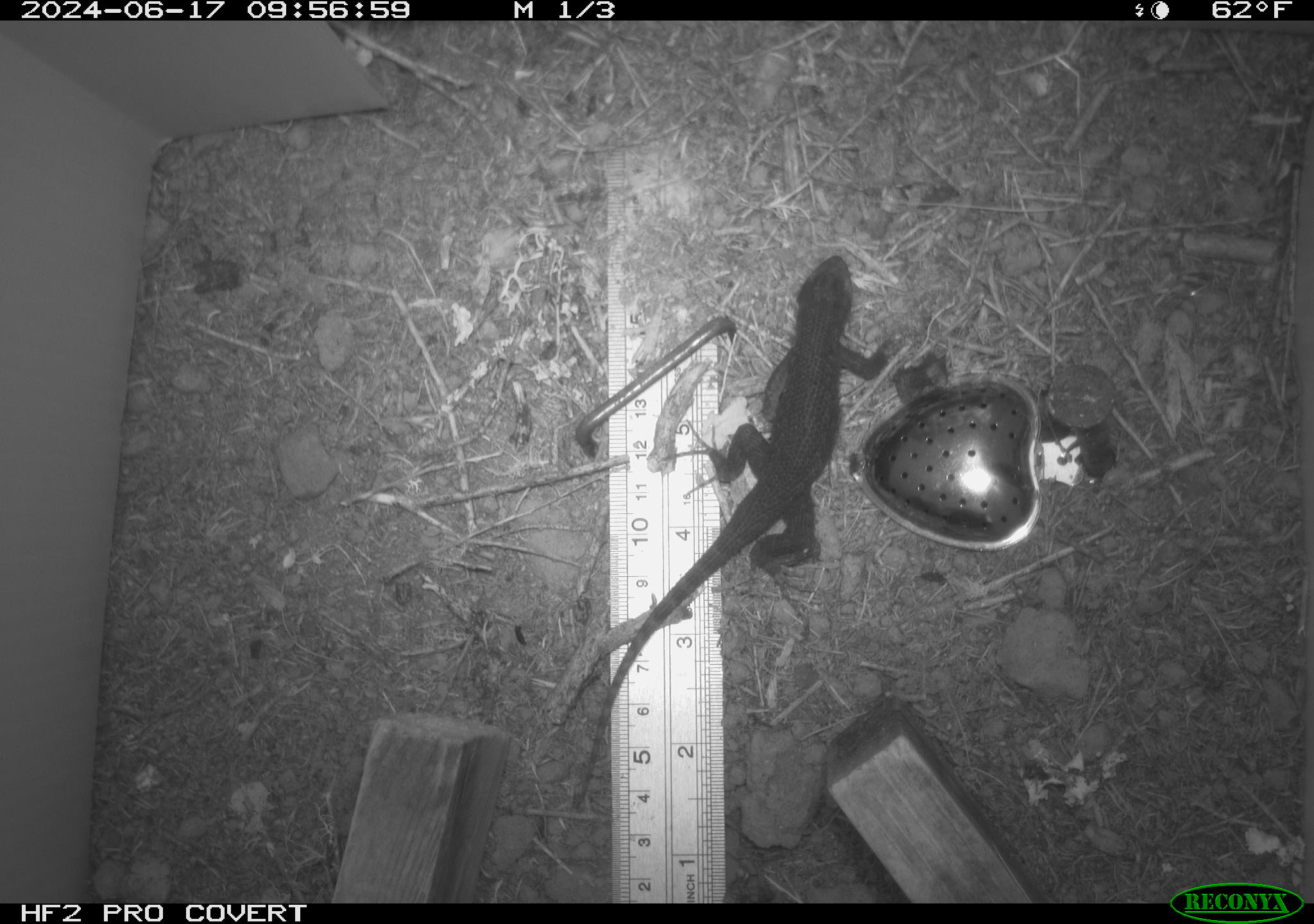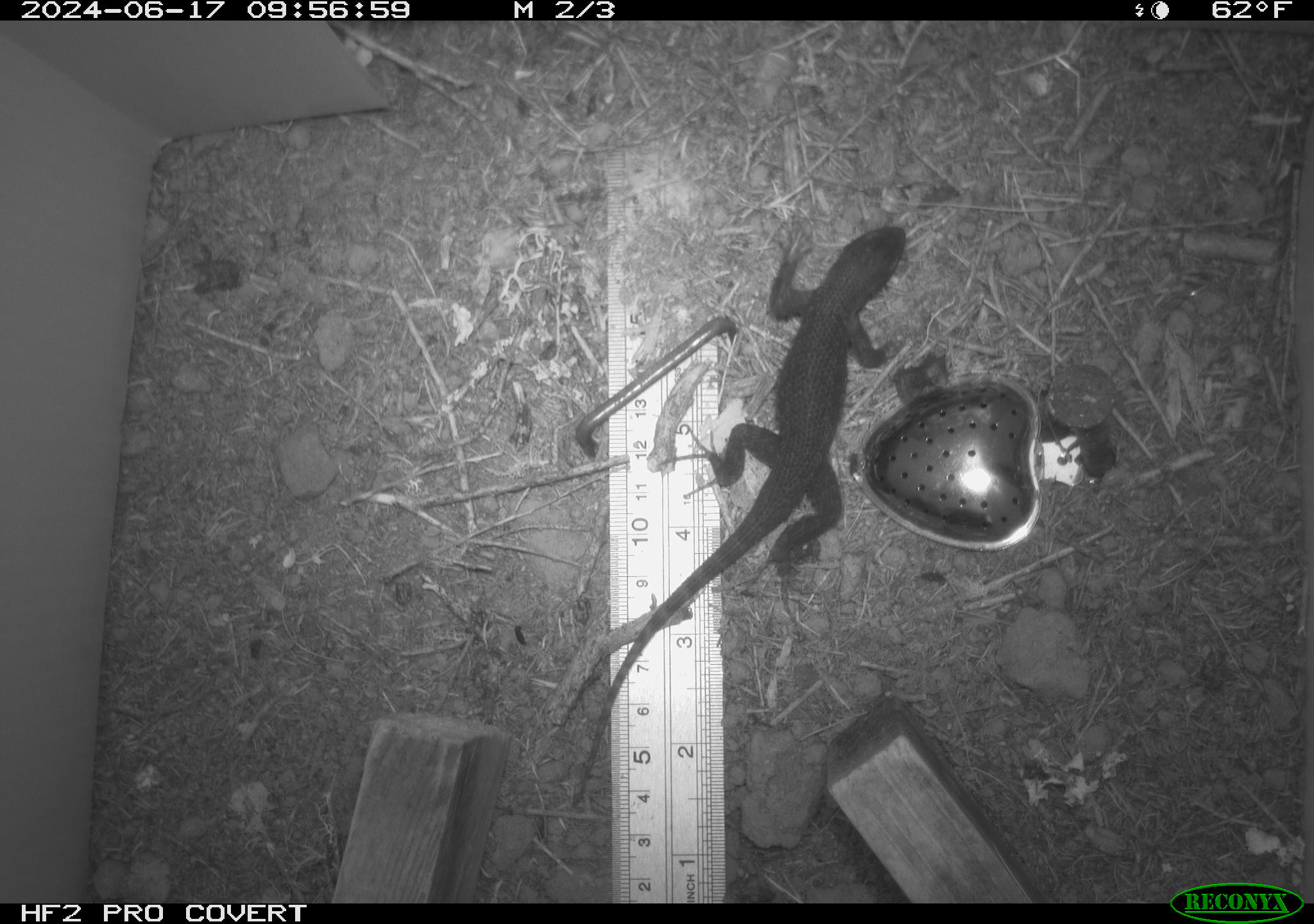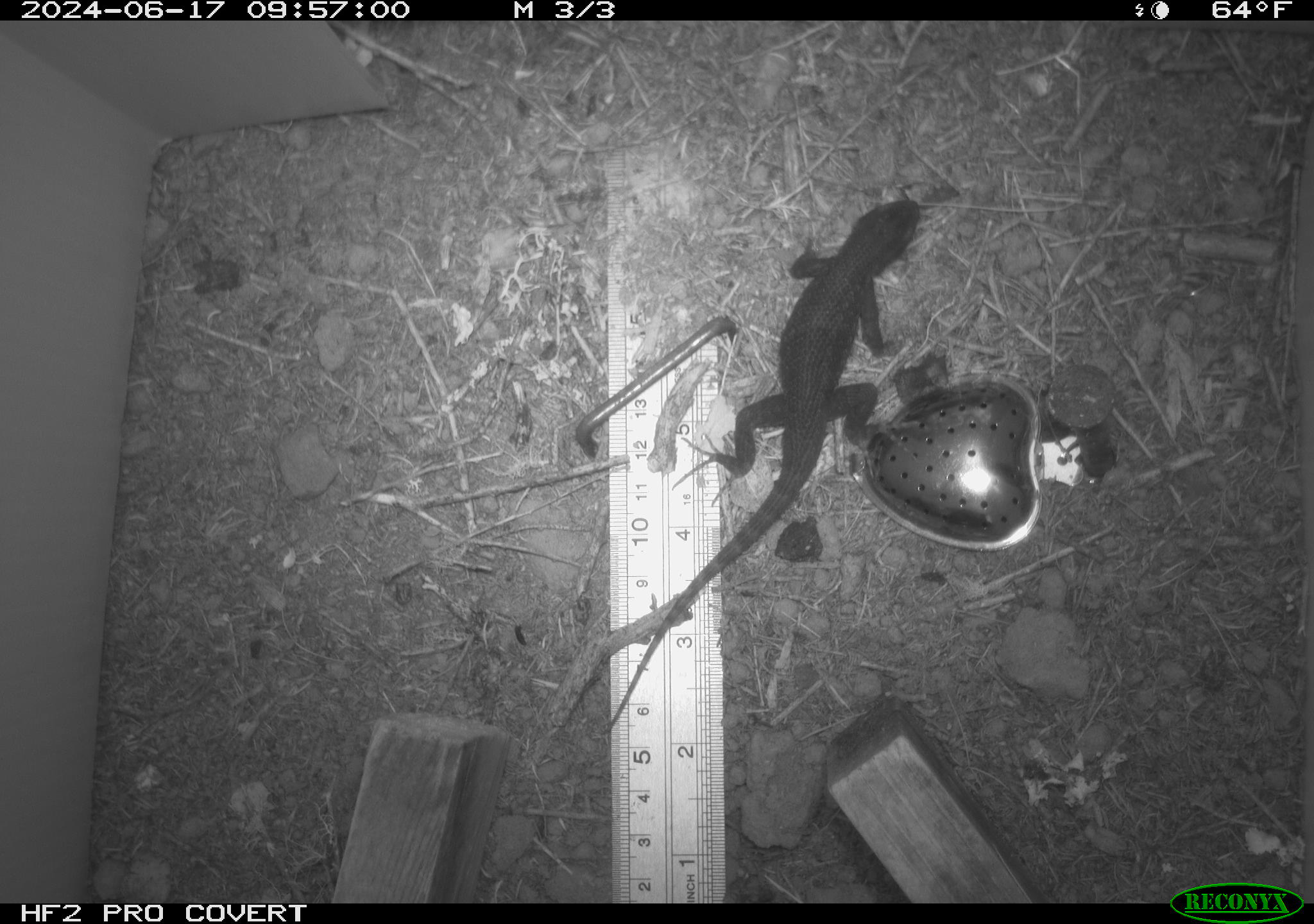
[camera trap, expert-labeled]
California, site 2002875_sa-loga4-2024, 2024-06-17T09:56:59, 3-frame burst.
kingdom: Animalia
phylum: Chordata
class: Reptilia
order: Squamata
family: Phrynosomatidae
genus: Sceloporus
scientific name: Sceloporus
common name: spiny lizards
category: sceloporus species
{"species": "sceloporus species (spiny lizards) (Sceloporus)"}